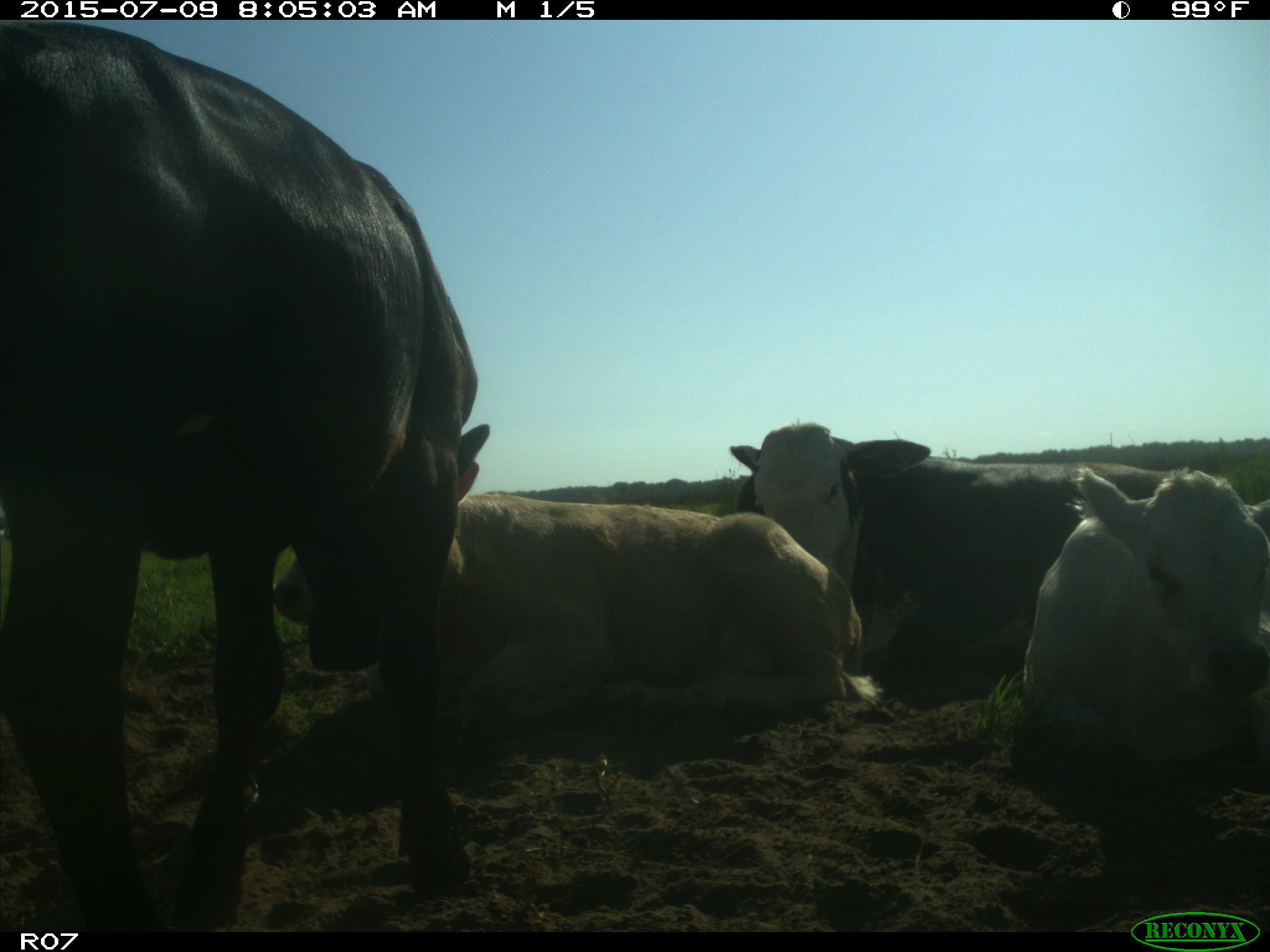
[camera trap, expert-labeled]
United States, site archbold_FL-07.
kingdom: Animalia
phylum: Chordata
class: Mammalia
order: Artiodactyla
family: Bovidae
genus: Bos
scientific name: Bos taurus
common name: domestic cow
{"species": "Bos taurus (domestic cow)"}